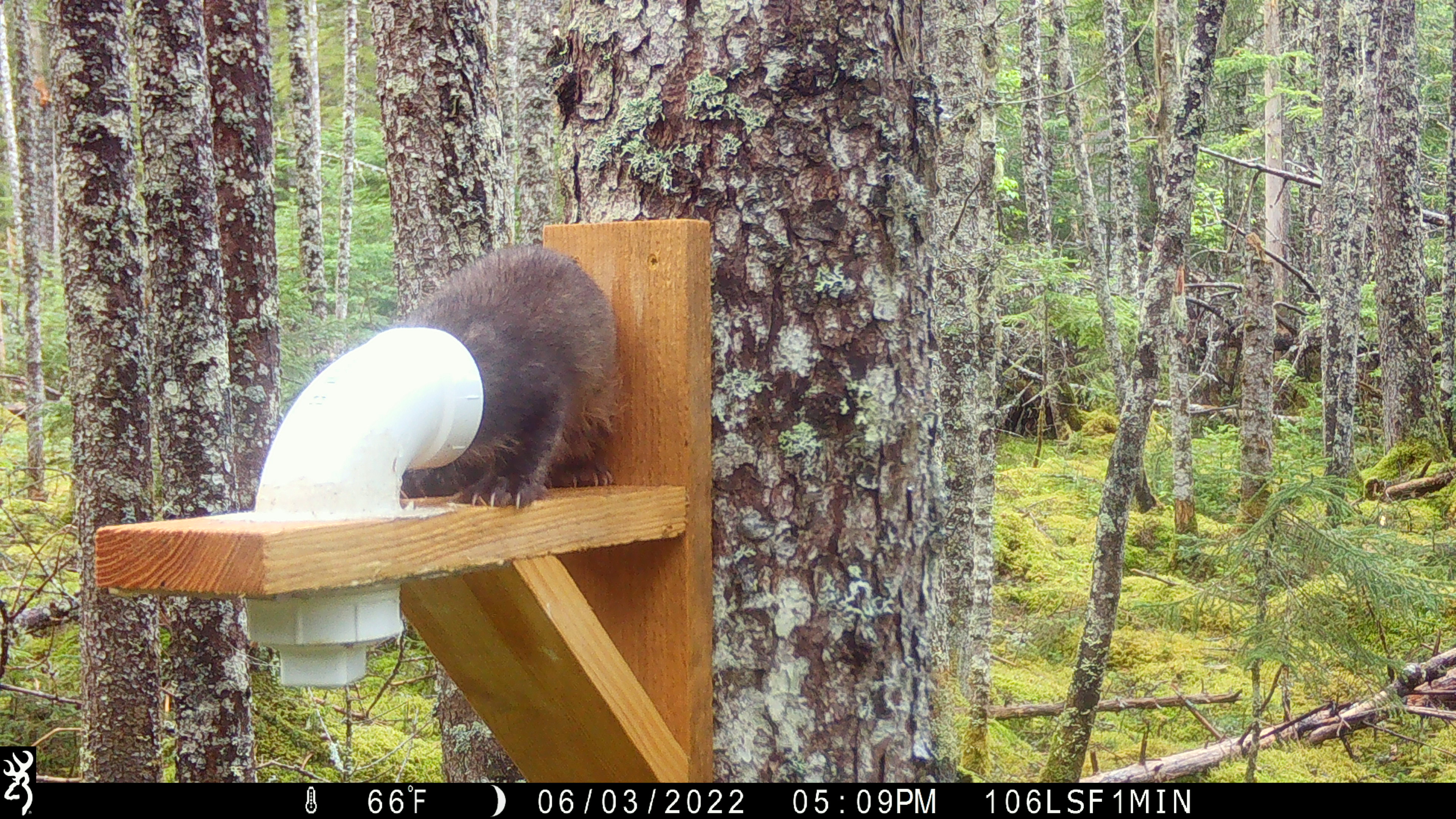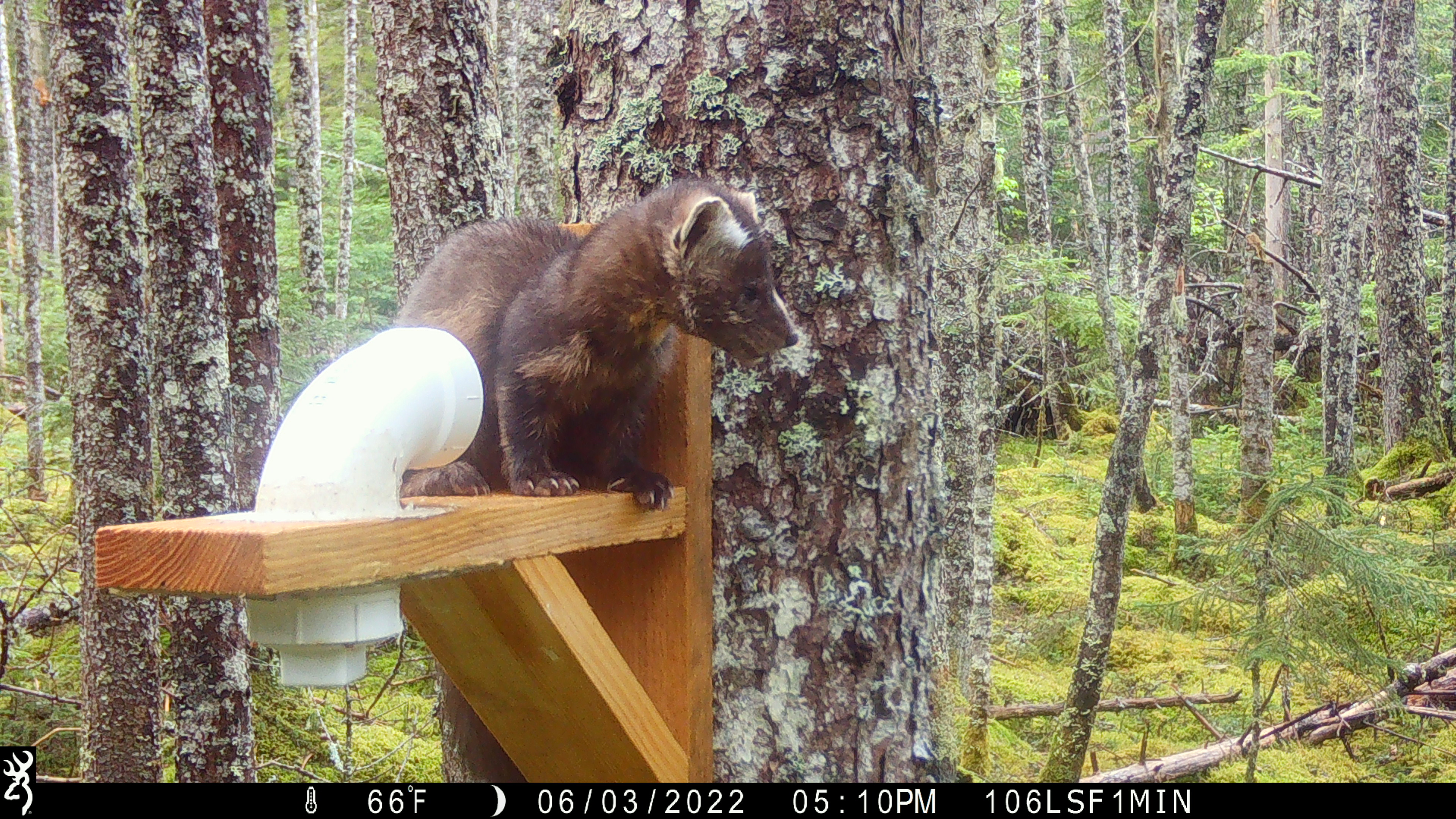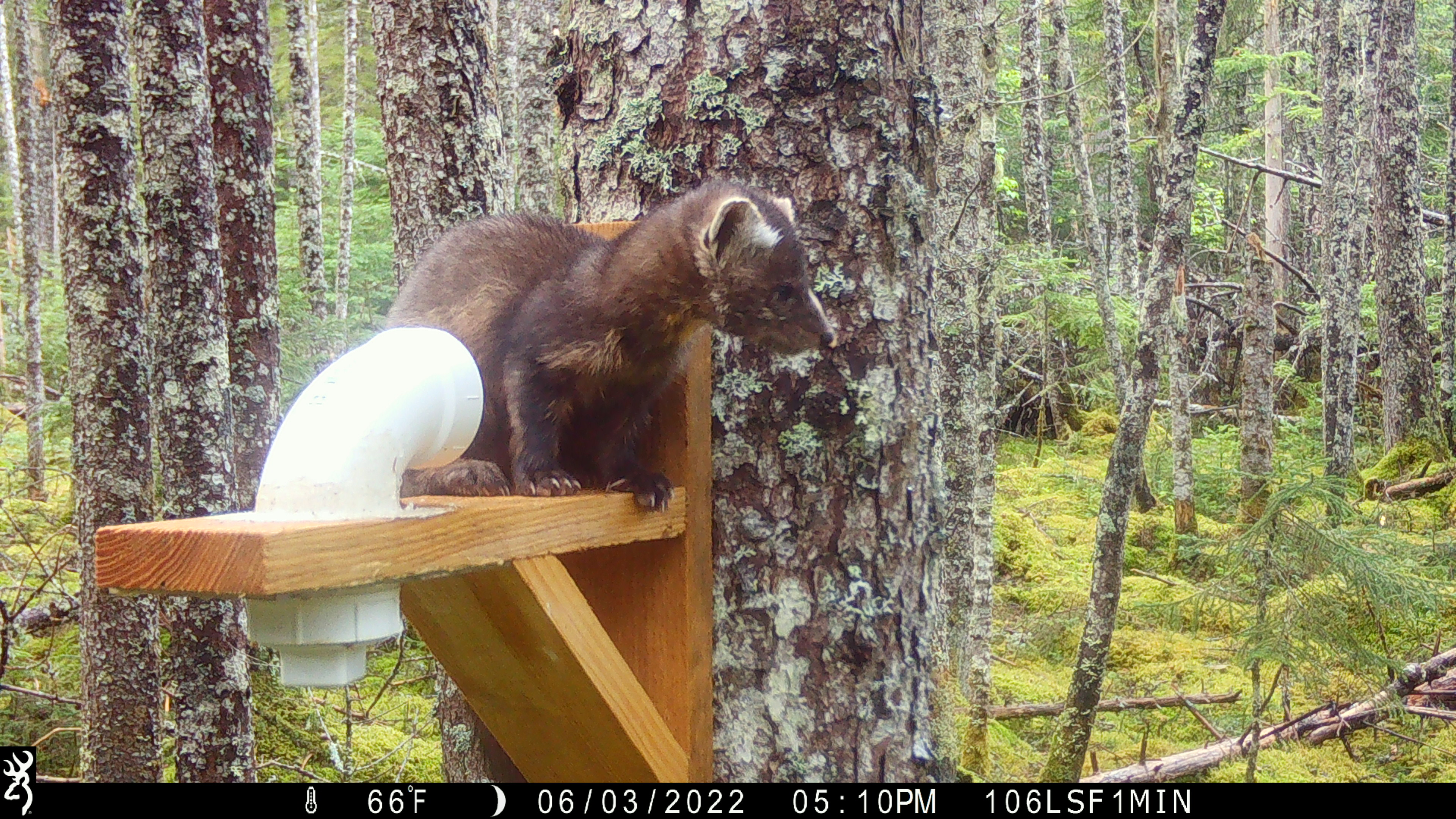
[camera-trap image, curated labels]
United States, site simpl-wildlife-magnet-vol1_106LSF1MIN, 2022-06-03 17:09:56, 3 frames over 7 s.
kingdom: Animalia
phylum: Chordata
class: Mammalia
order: Carnivora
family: Mustelidae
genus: Martes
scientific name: Martes americana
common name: american marten